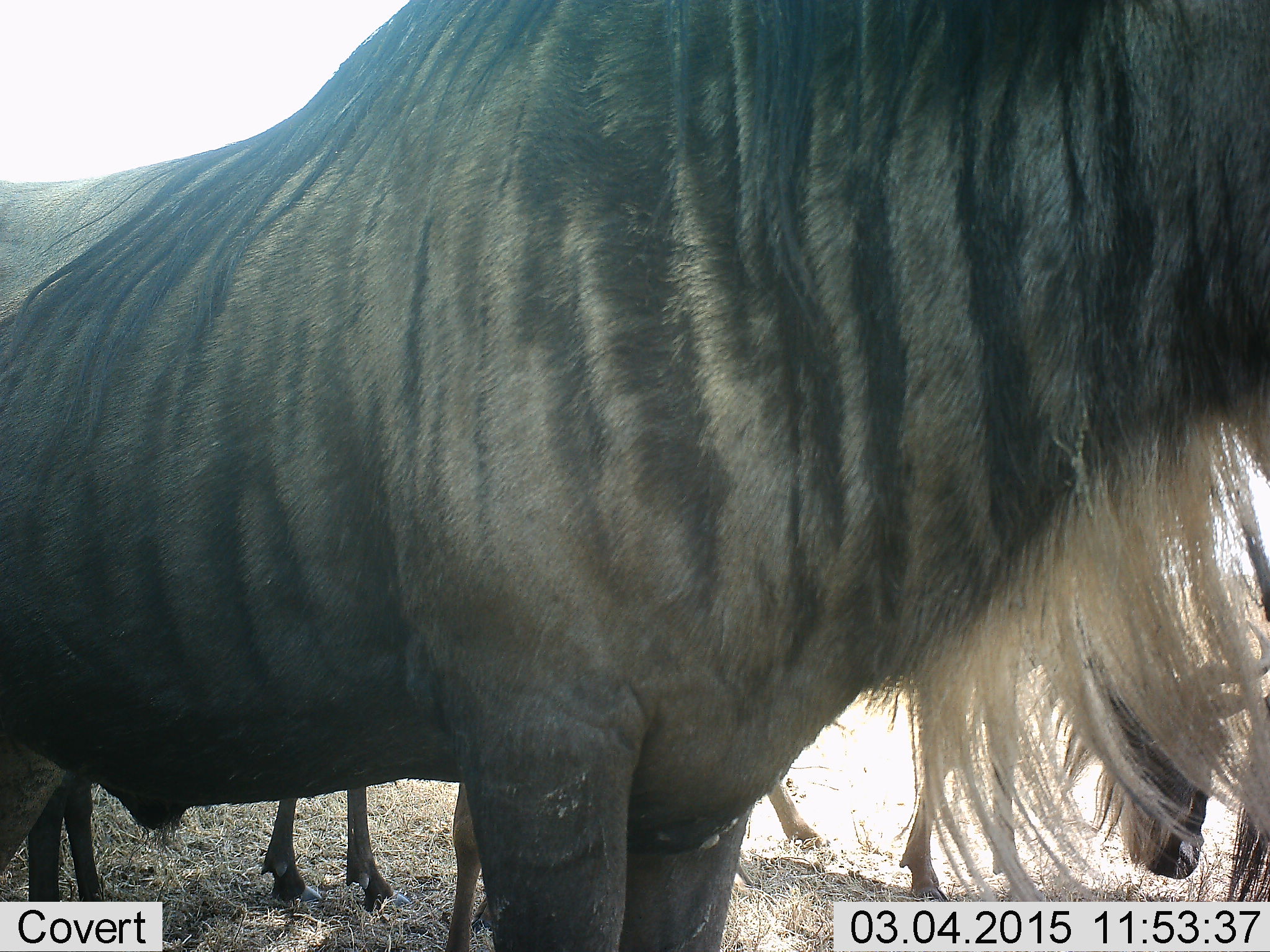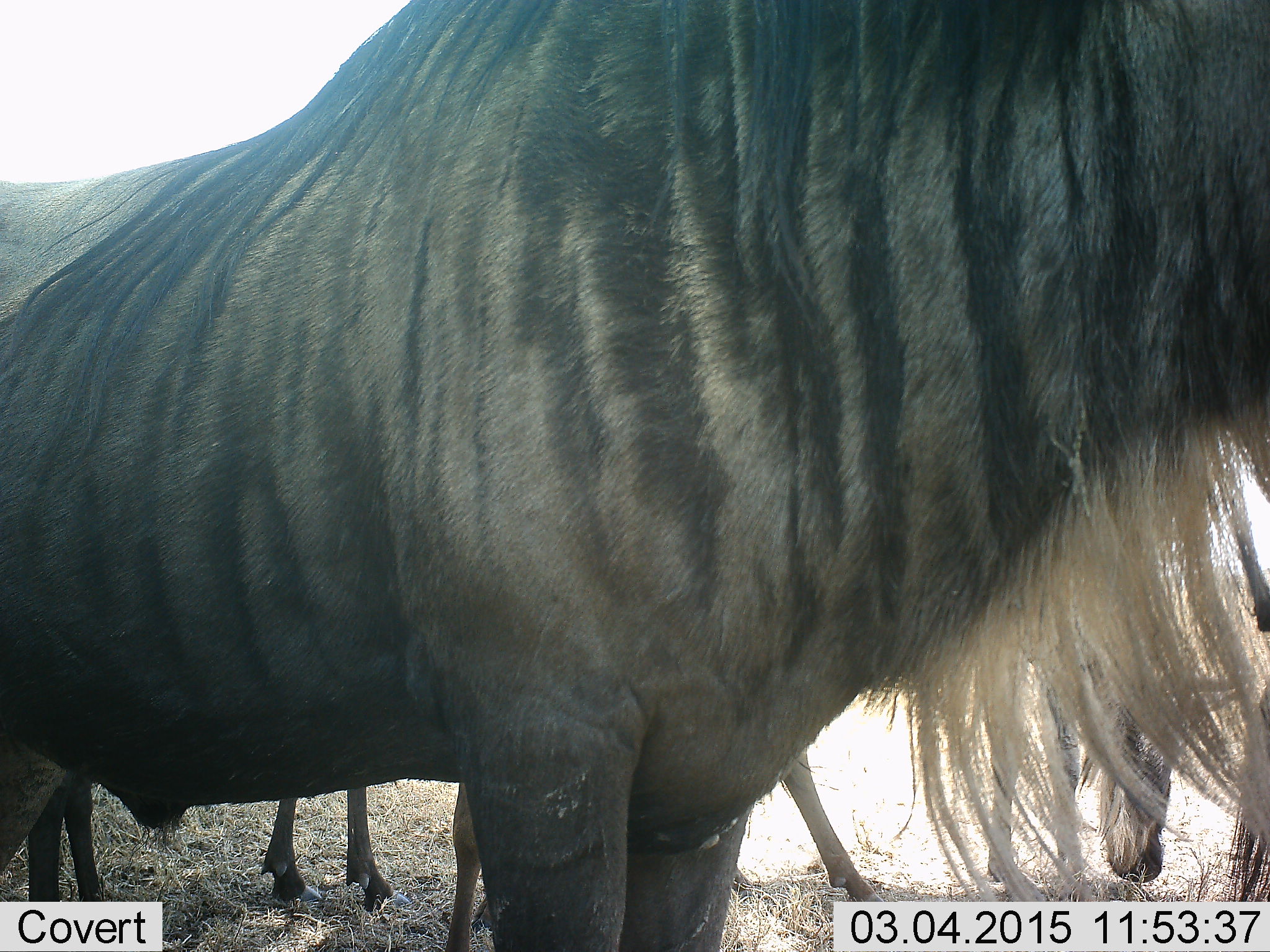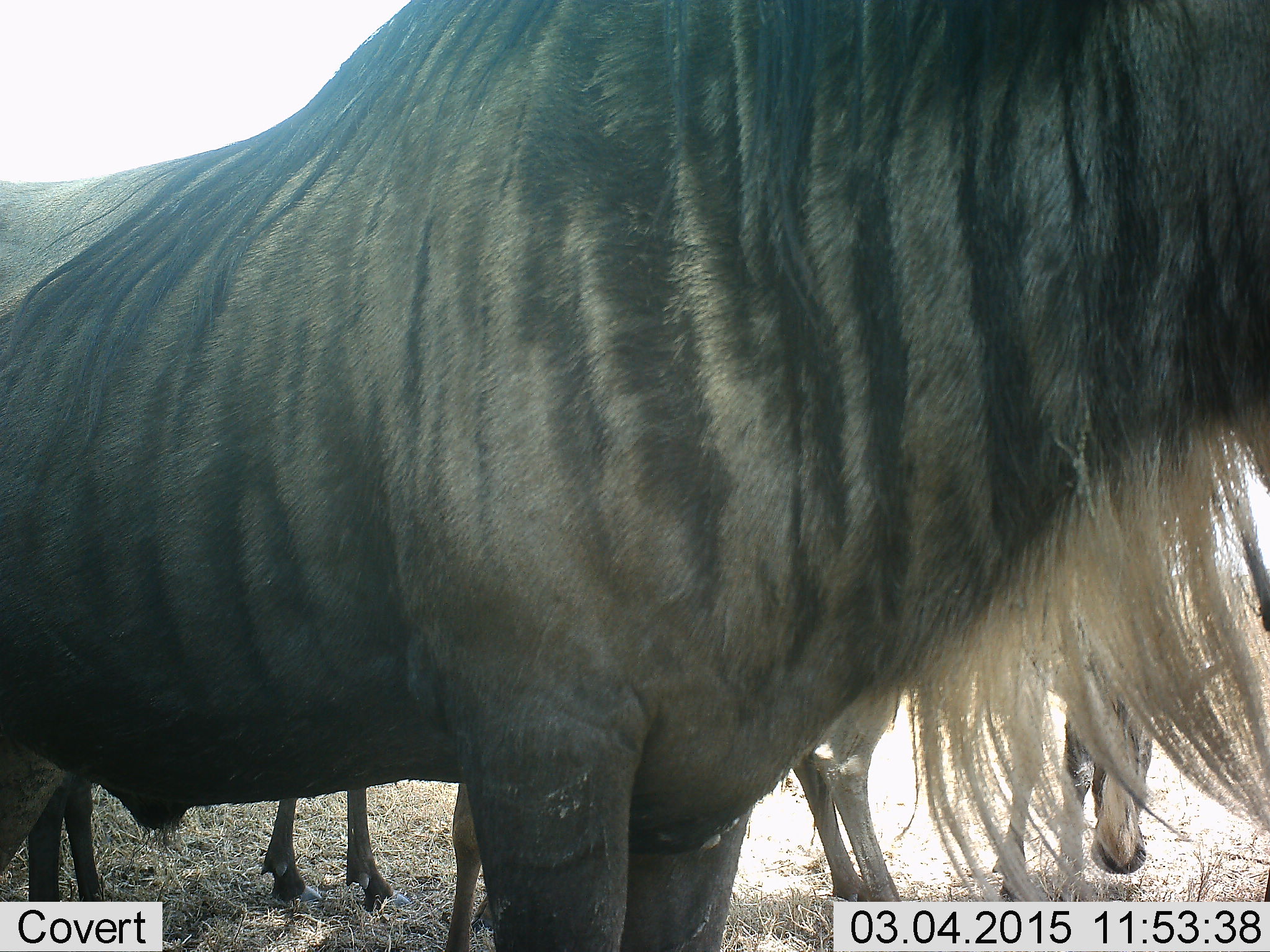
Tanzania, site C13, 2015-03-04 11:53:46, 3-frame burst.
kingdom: Animalia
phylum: Chordata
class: Mammalia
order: Artiodactyla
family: Bovidae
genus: Connochaetes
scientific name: Connochaetes taurinus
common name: blue wildebeest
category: wildebeest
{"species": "wildebeest (blue wildebeest) (Connochaetes taurinus)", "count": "4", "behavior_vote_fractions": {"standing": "90%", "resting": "0%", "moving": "0%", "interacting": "0%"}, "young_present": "0%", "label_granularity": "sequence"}